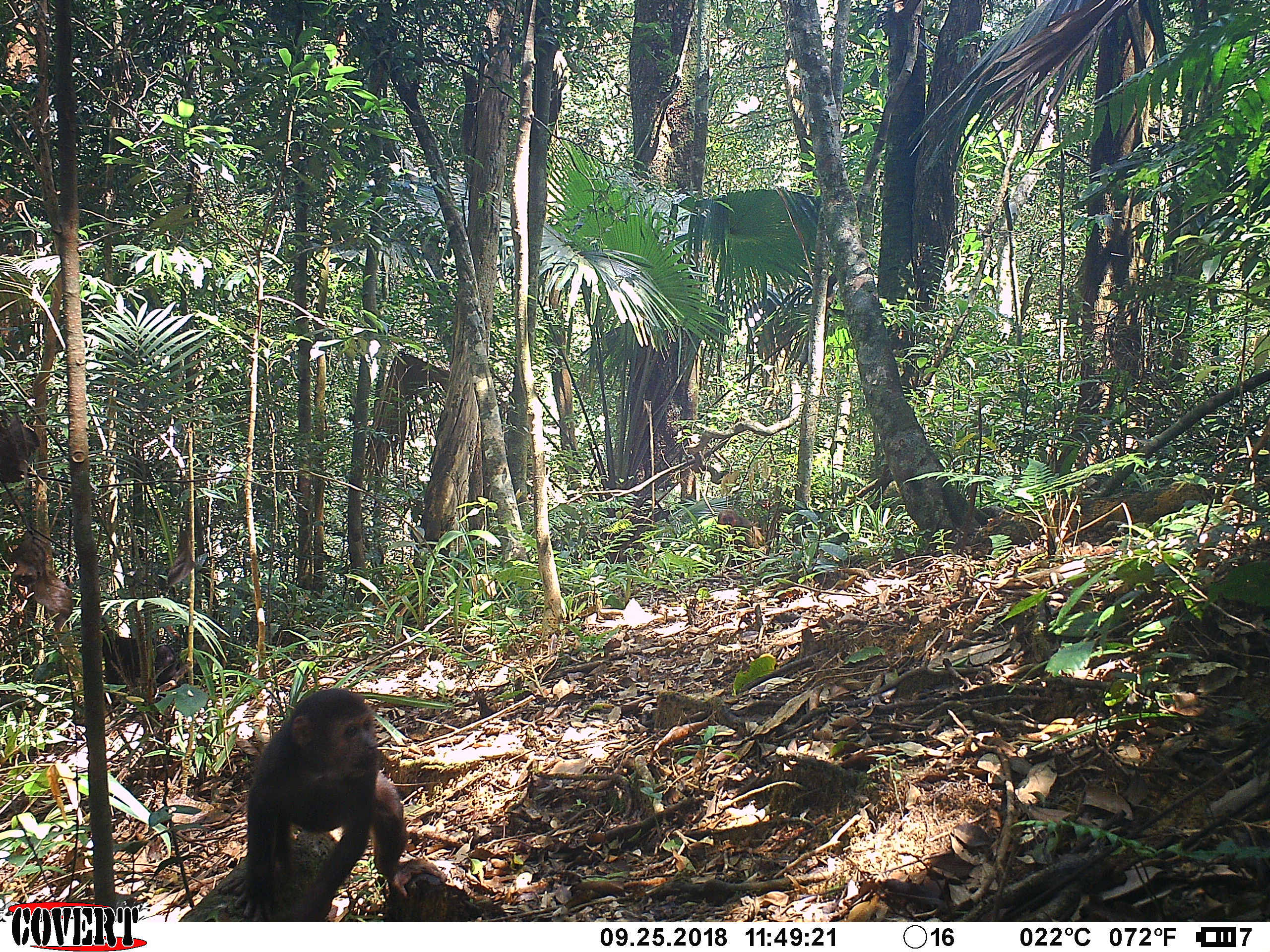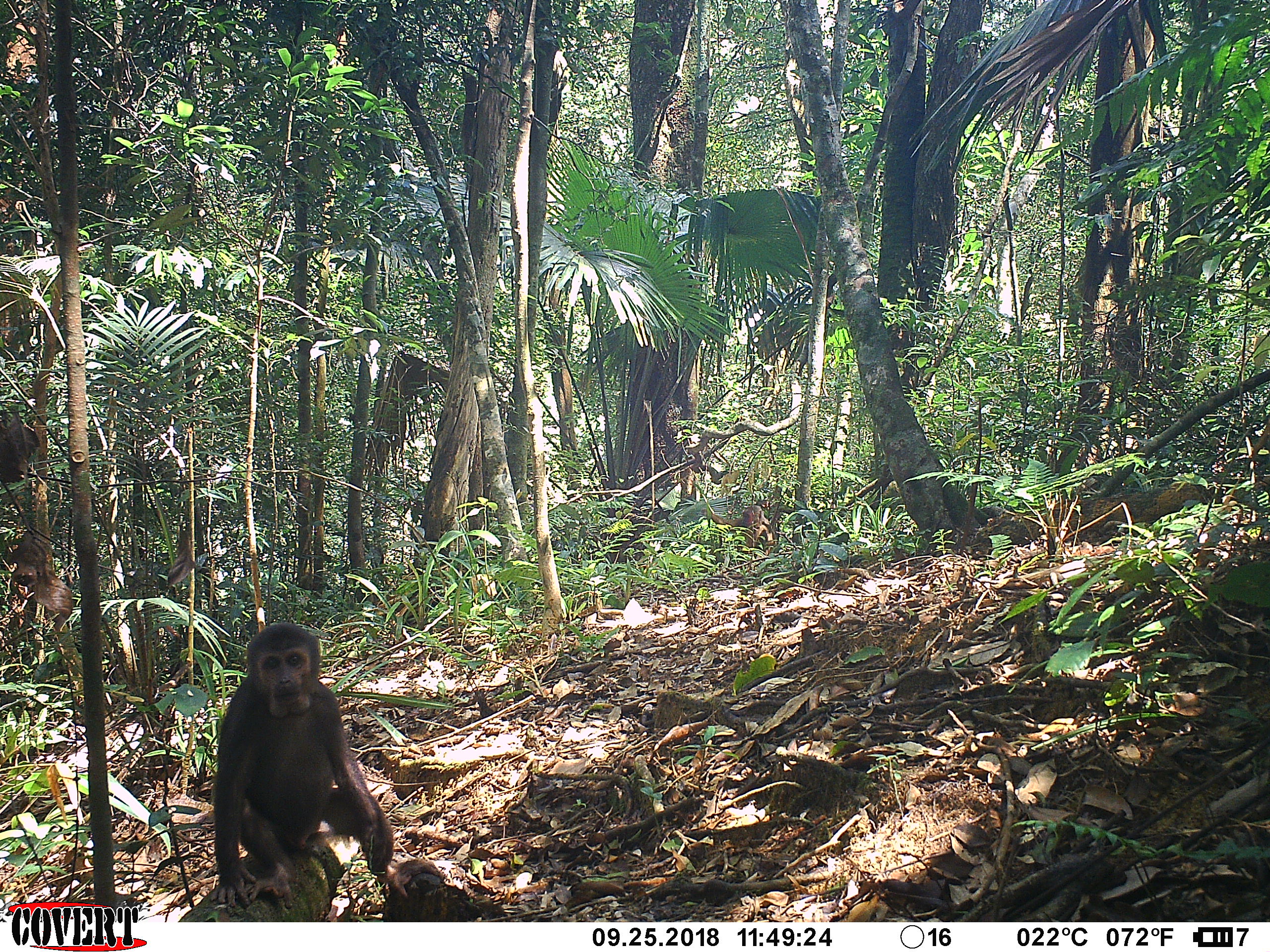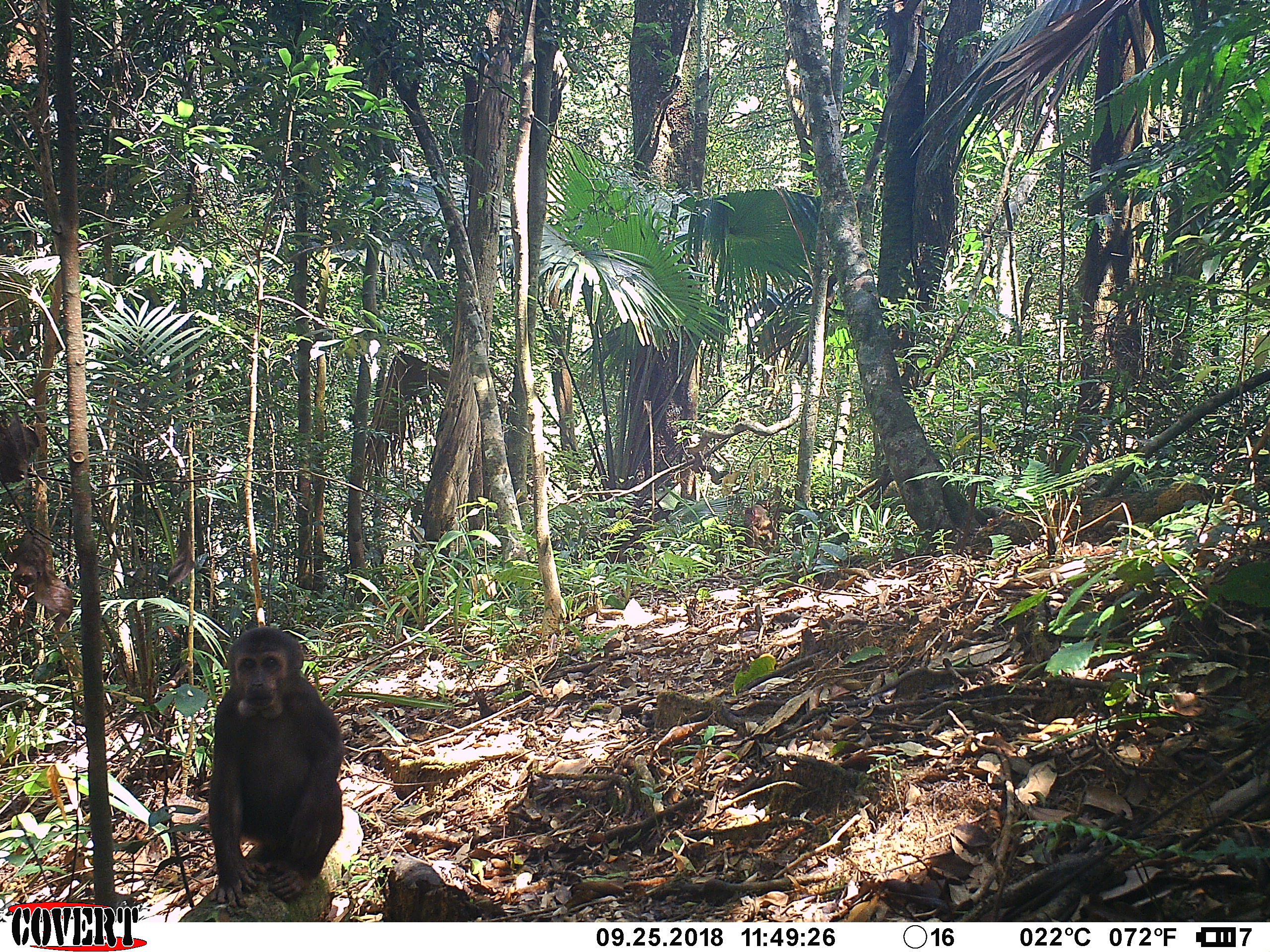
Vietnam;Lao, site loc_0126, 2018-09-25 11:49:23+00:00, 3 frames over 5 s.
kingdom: Animalia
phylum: Chordata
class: Mammalia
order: Primates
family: Cercopithecidae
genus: Macaca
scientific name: Macaca arctoides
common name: stump-tailed macaque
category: stump tailed macaque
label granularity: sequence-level